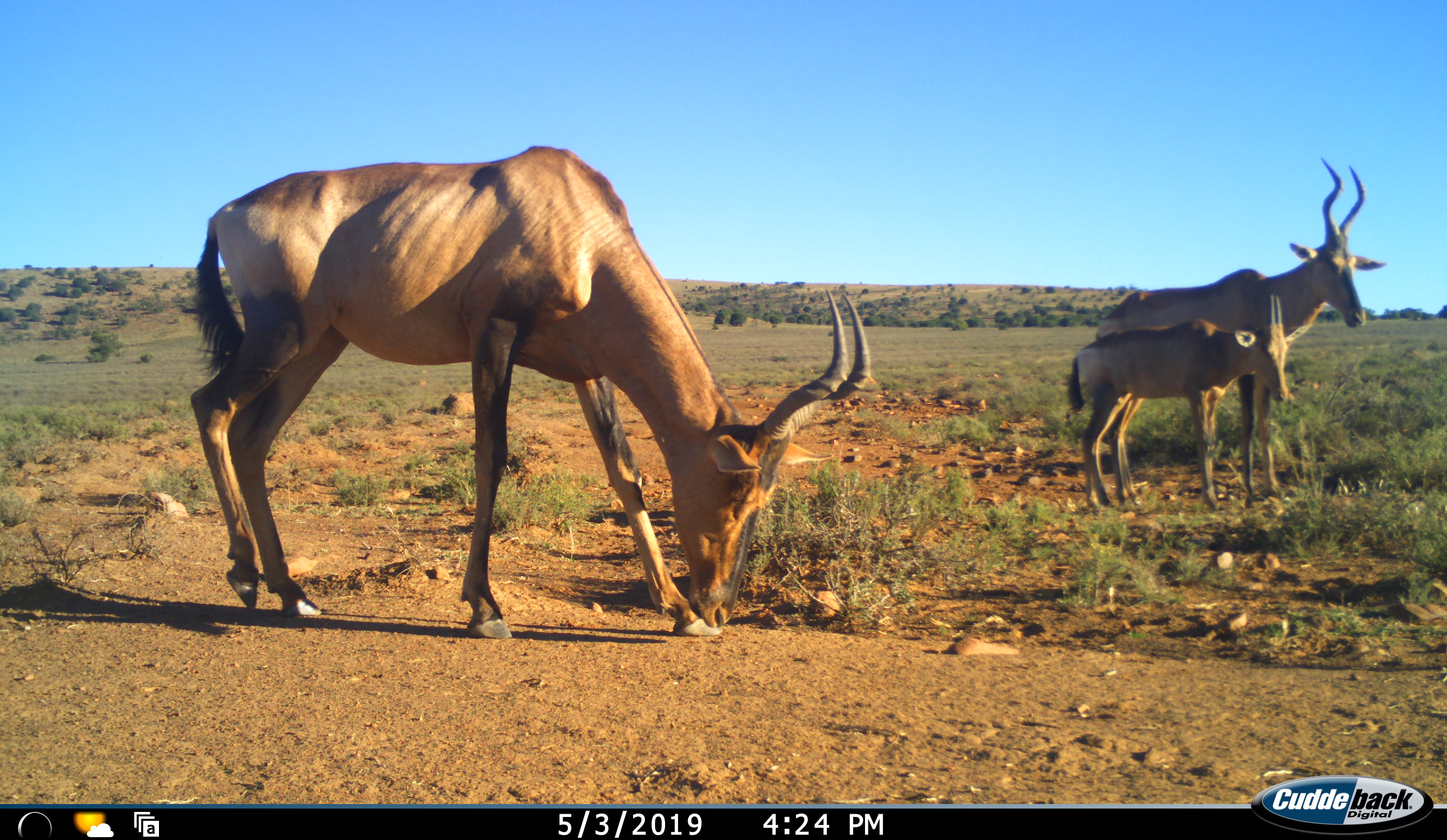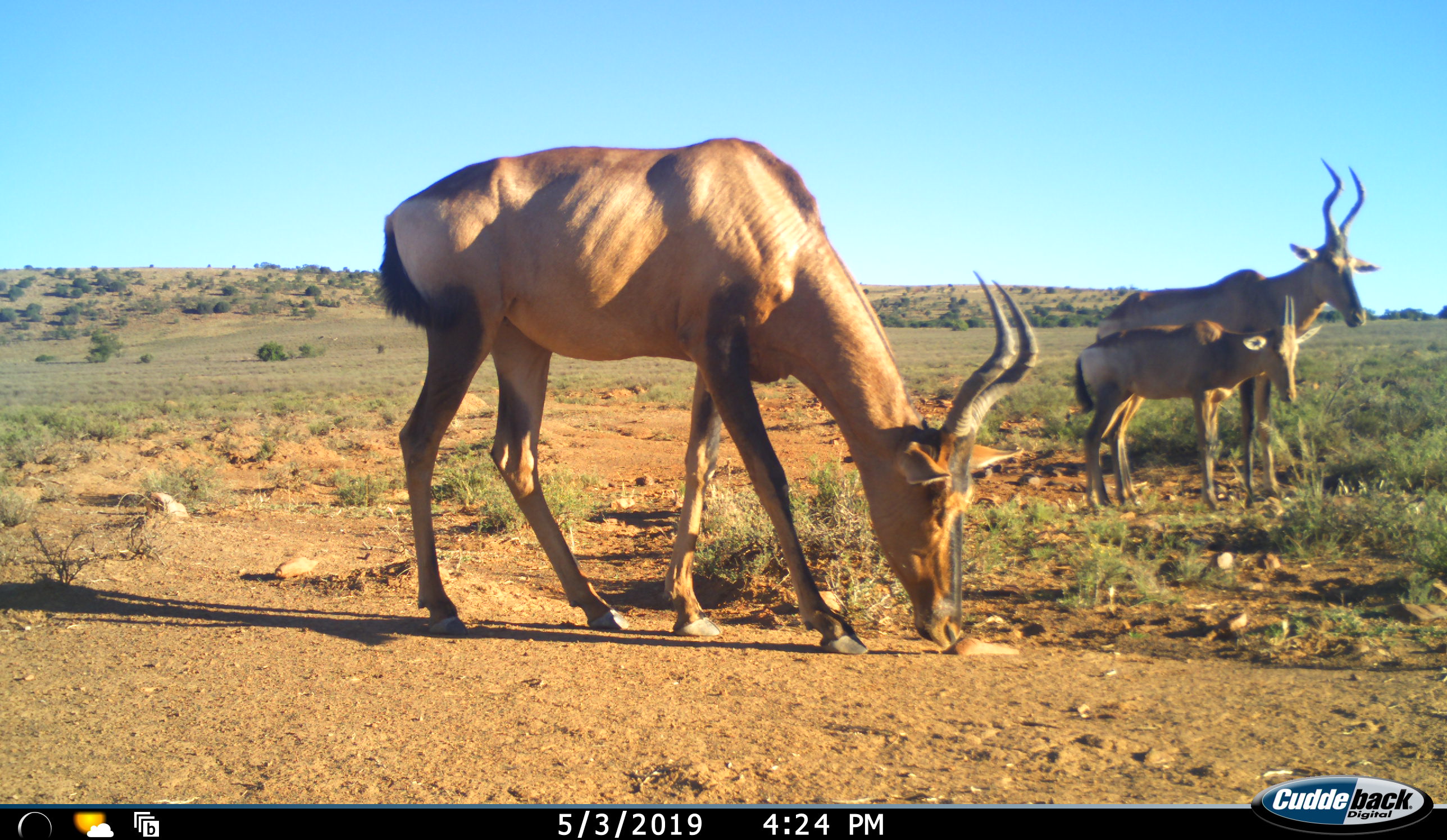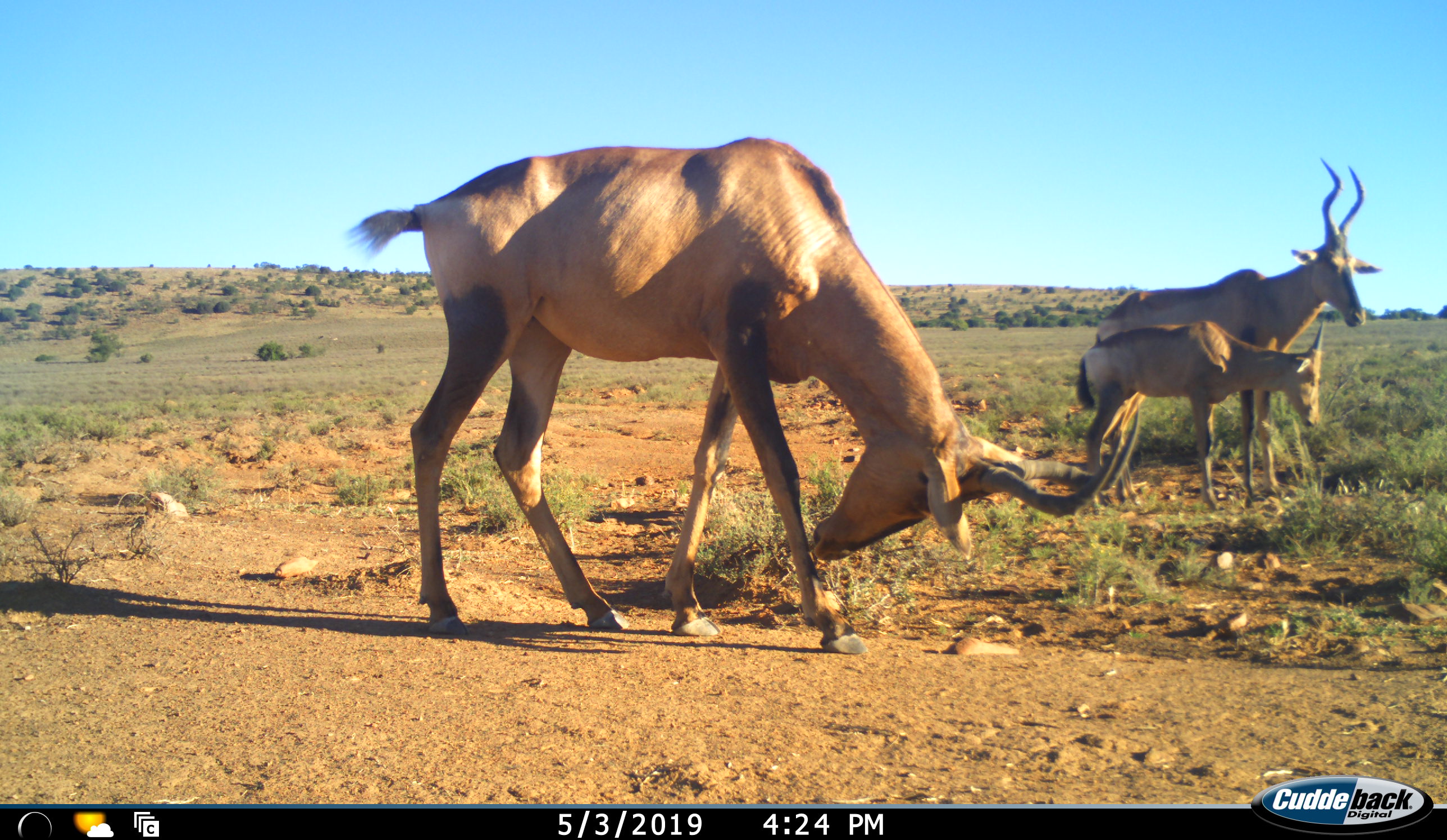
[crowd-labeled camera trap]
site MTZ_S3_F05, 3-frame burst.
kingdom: Animalia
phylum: Chordata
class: Mammalia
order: Artiodactyla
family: Bovidae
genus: Alcelaphus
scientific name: Alcelaphus buselaphus caama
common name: red hartebeest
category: hartebeestred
Hartebeestred (red hartebeest) (Alcelaphus buselaphus caama), count 3. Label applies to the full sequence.